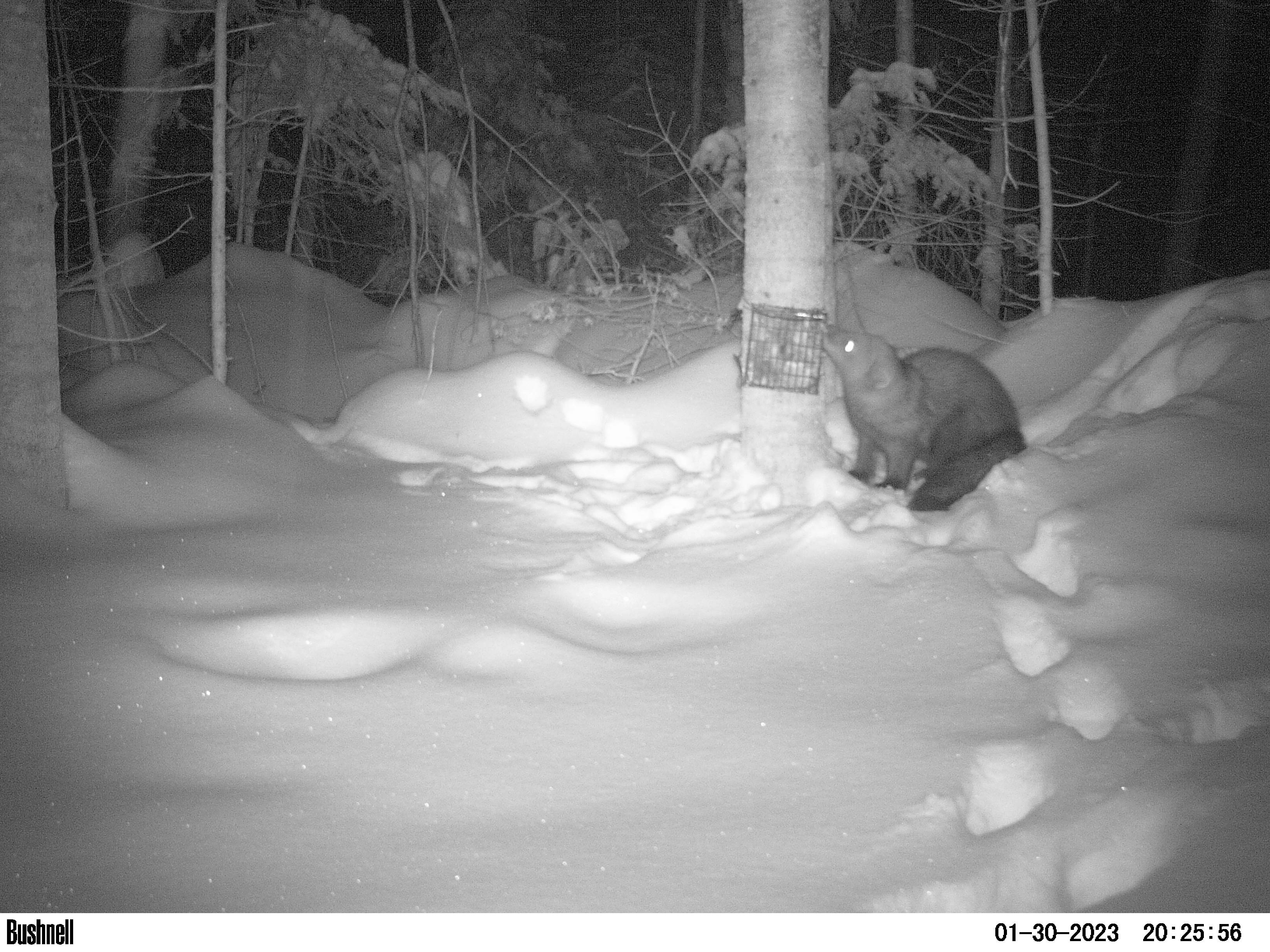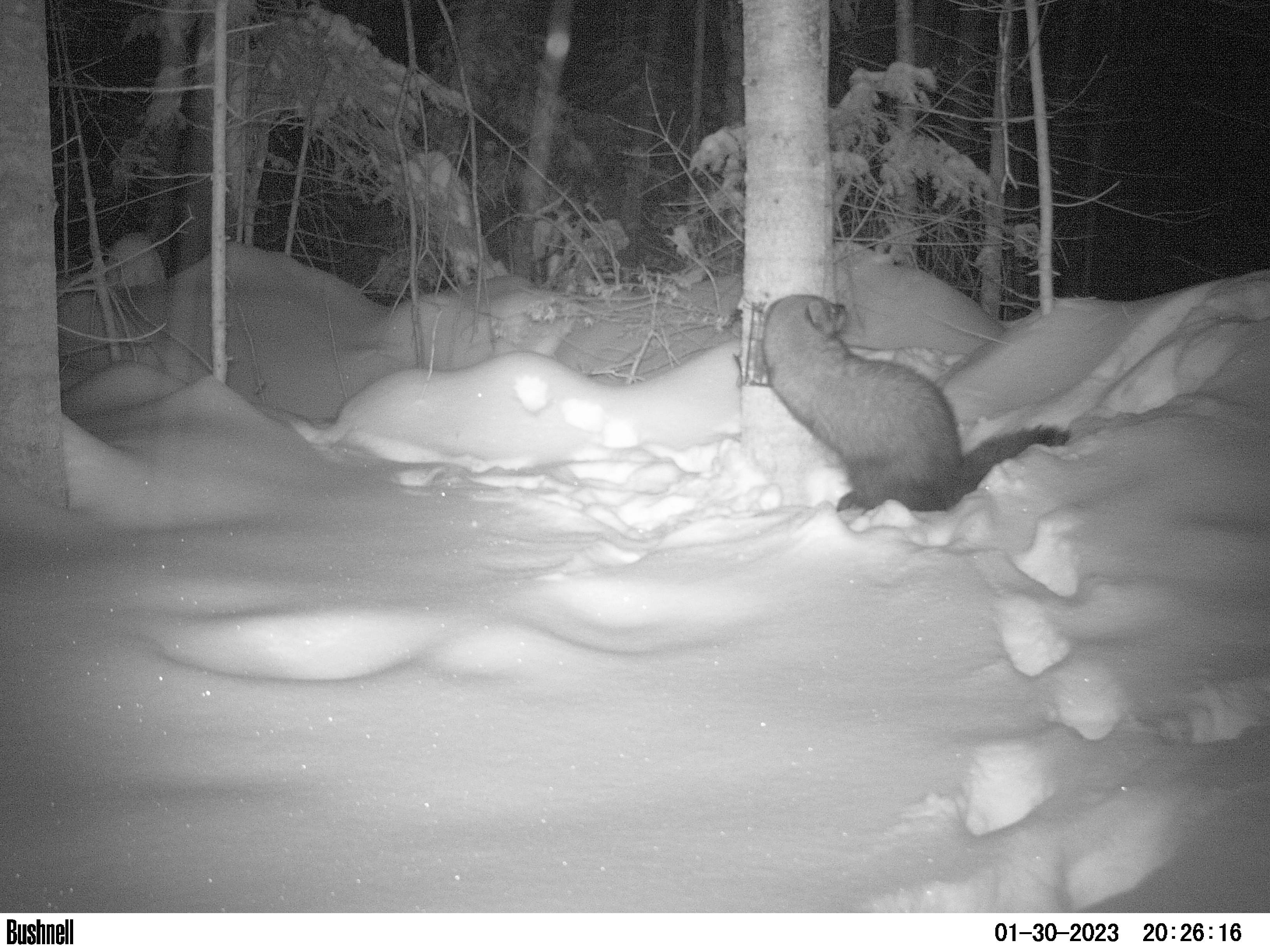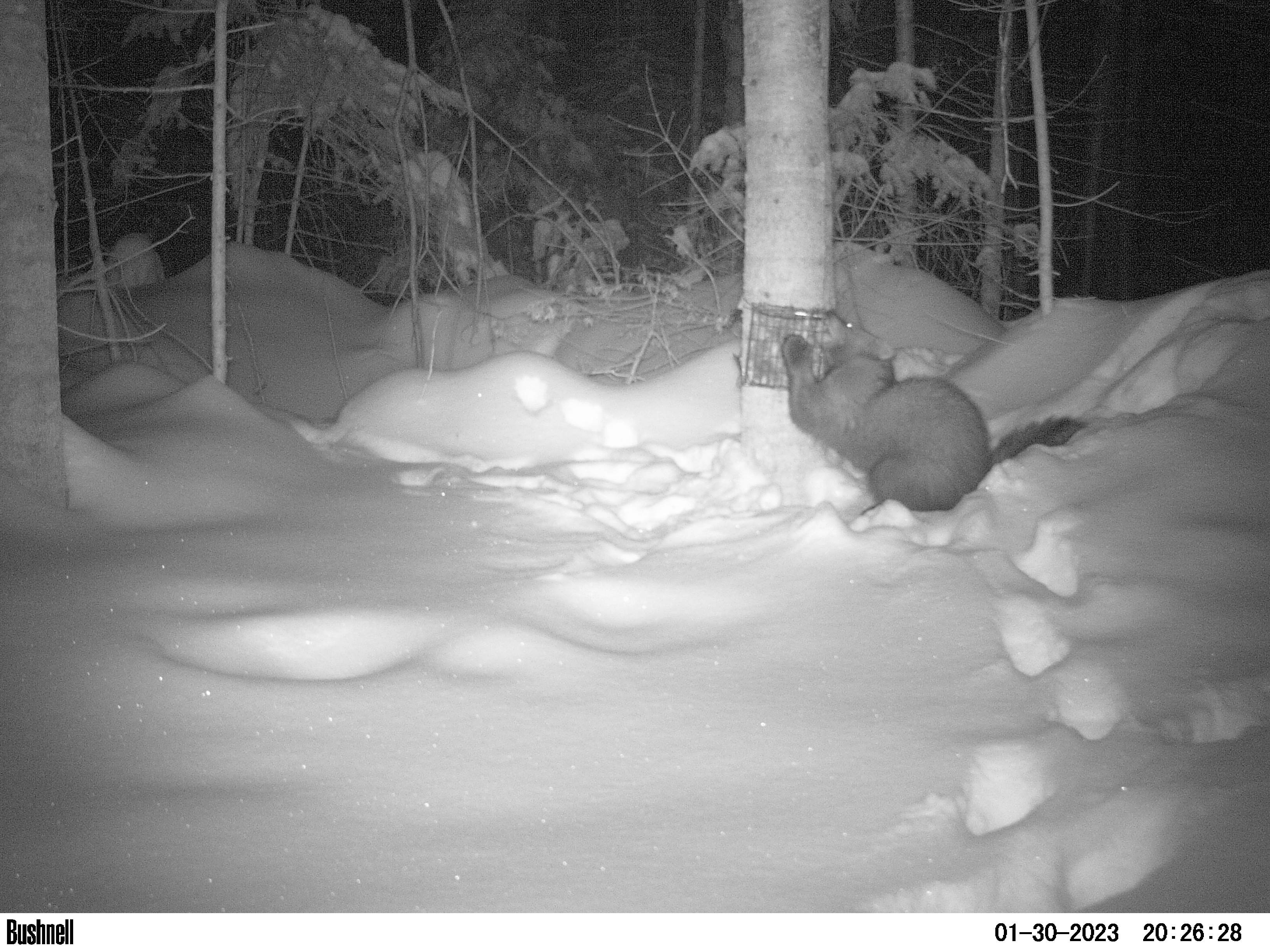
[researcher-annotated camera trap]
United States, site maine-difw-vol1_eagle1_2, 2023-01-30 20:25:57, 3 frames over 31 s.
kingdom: Animalia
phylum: Chordata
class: Mammalia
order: Carnivora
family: Mustelidae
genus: Pekania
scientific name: Pekania pennanti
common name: fisher